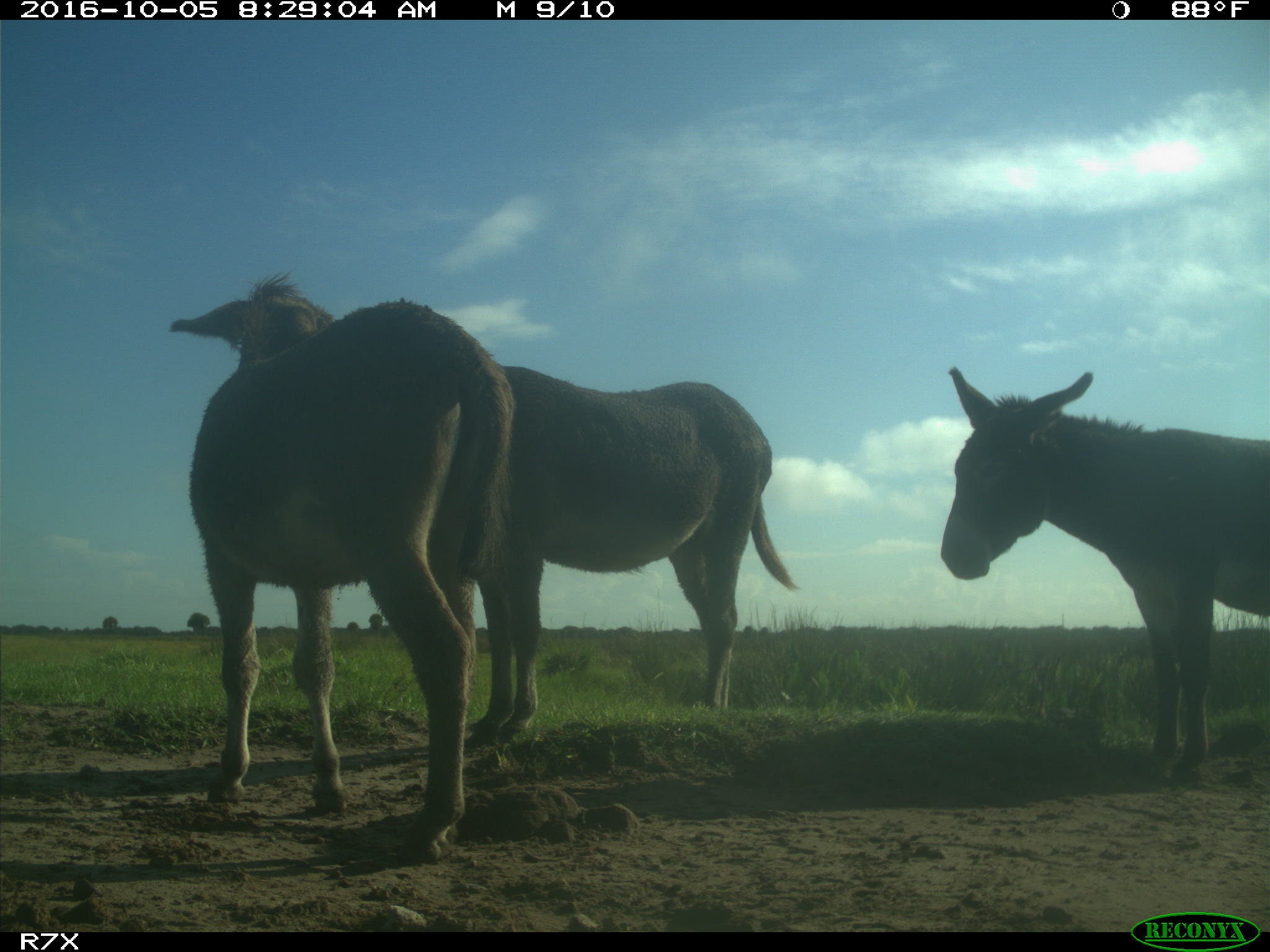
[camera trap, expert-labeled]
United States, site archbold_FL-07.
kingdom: Animalia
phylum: Chordata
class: Mammalia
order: Perissodactyla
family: Equidae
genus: Equus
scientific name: Equus africanus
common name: african wild ass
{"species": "Equus africanus (african wild ass)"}